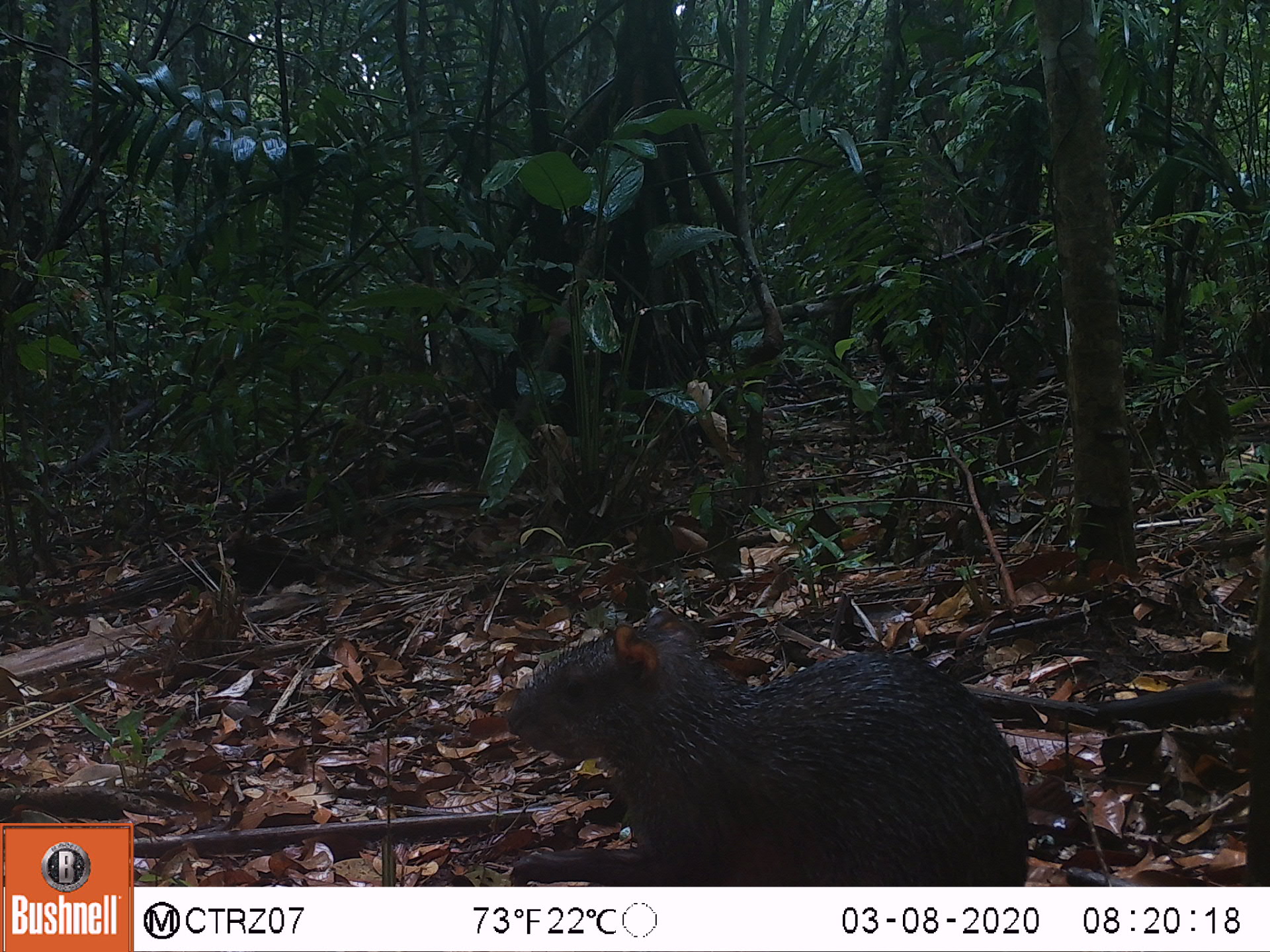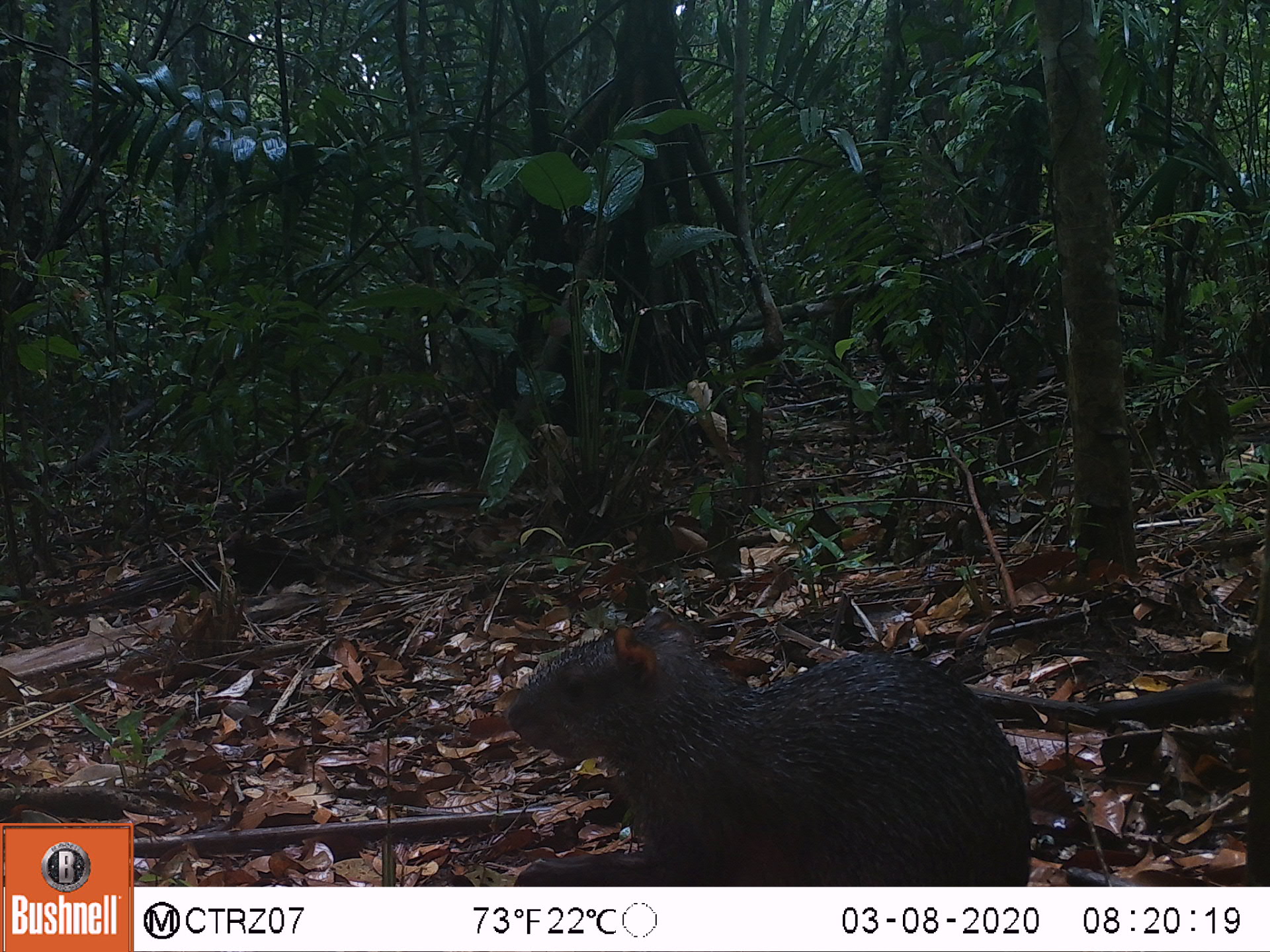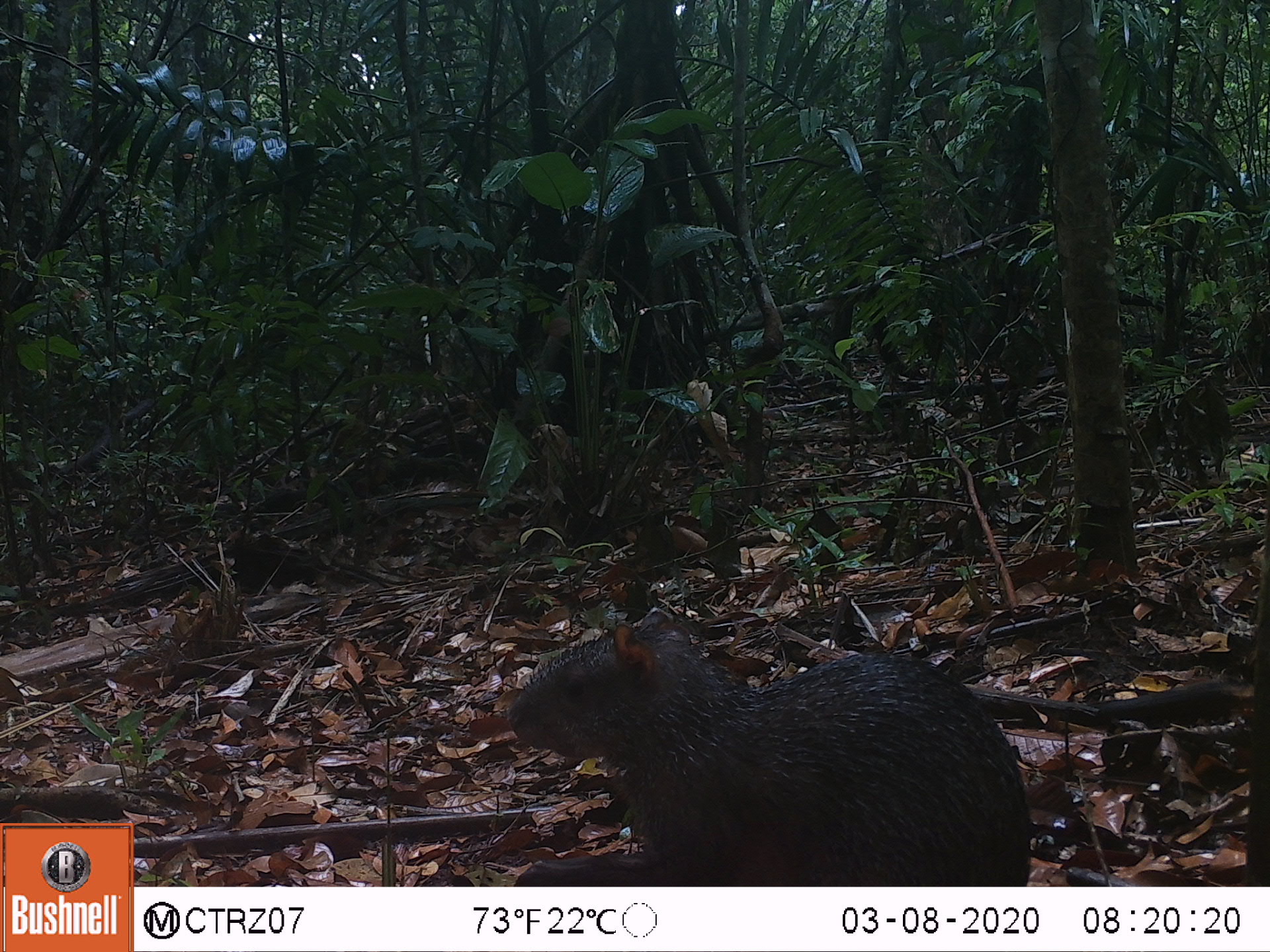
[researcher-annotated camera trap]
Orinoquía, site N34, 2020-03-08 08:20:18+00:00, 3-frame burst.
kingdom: Animalia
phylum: Chordata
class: Mammalia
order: Rodentia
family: Dasyproctidae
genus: Dasyprocta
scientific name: Dasyprocta fuliginosa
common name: black agouti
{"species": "black agouti (Dasyprocta fuliginosa)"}